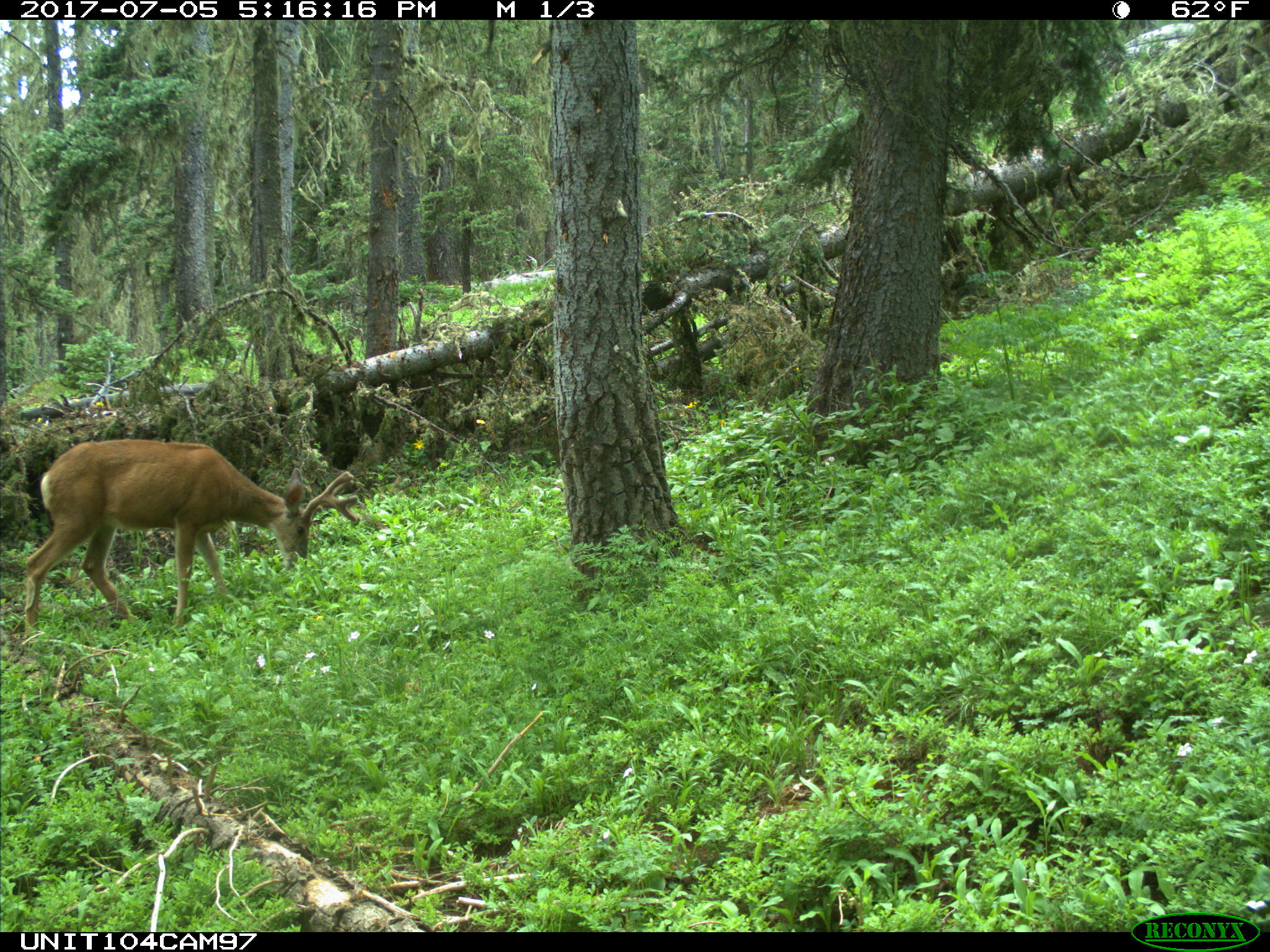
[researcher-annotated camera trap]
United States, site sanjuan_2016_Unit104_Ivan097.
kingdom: Animalia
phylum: Chordata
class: Mammalia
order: Artiodactyla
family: Cervidae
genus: Odocoileus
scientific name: Odocoileus hemionus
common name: mule deer